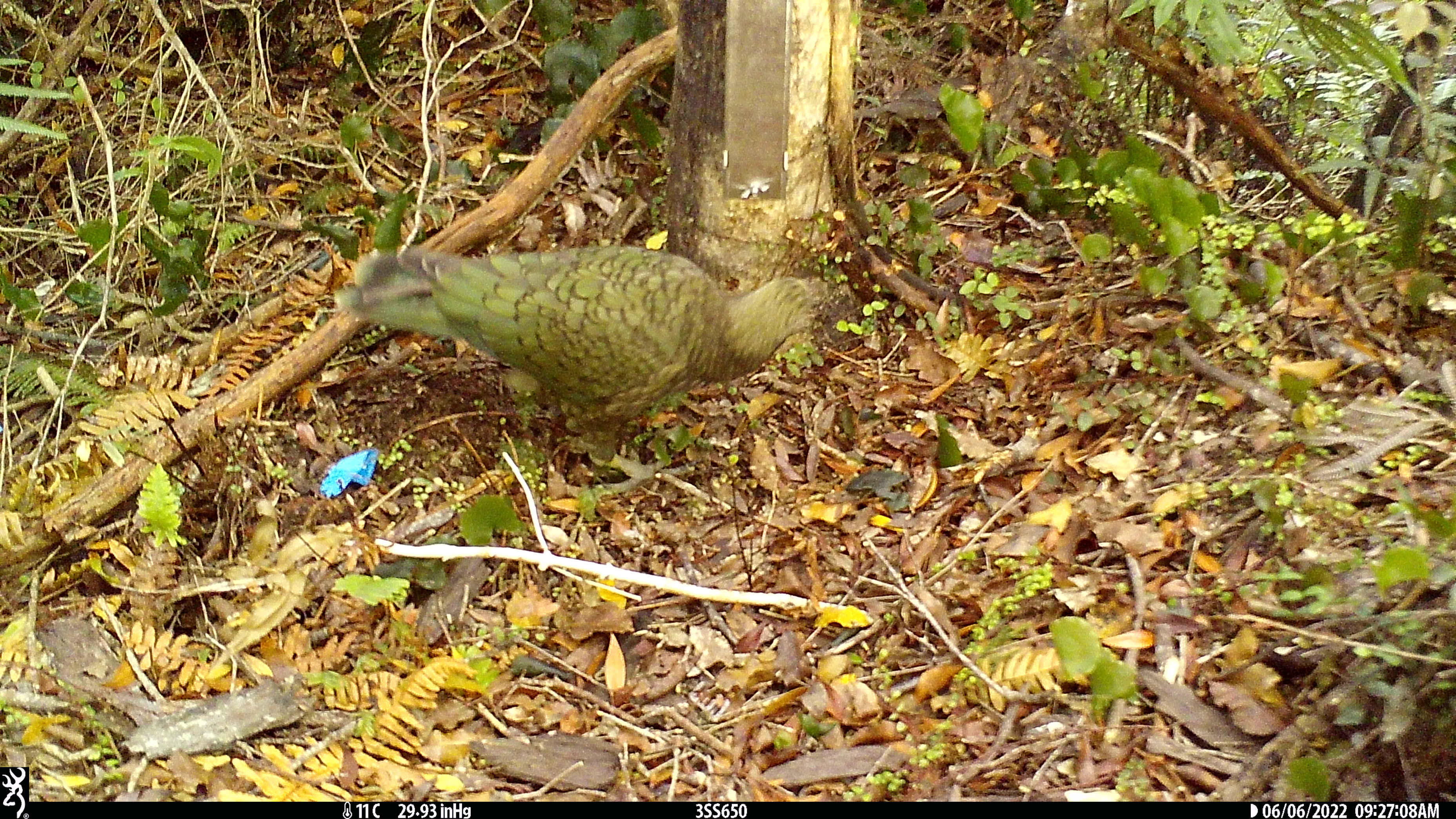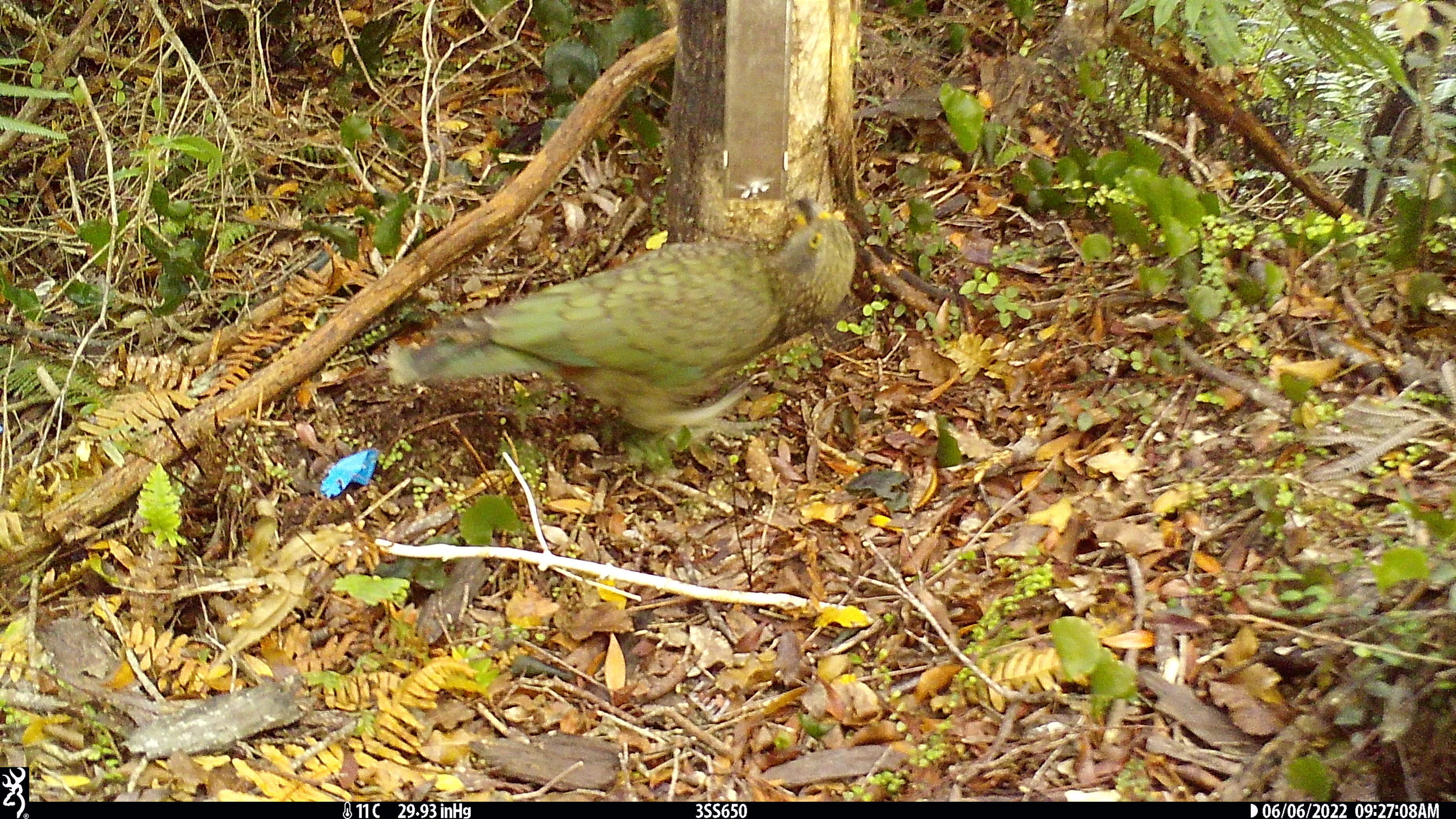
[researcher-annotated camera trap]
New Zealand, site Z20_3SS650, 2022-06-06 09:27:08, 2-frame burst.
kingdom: Animalia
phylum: Chordata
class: Aves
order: Psittaciformes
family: Strigopidae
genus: Nestor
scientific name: Nestor notabilis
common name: kea